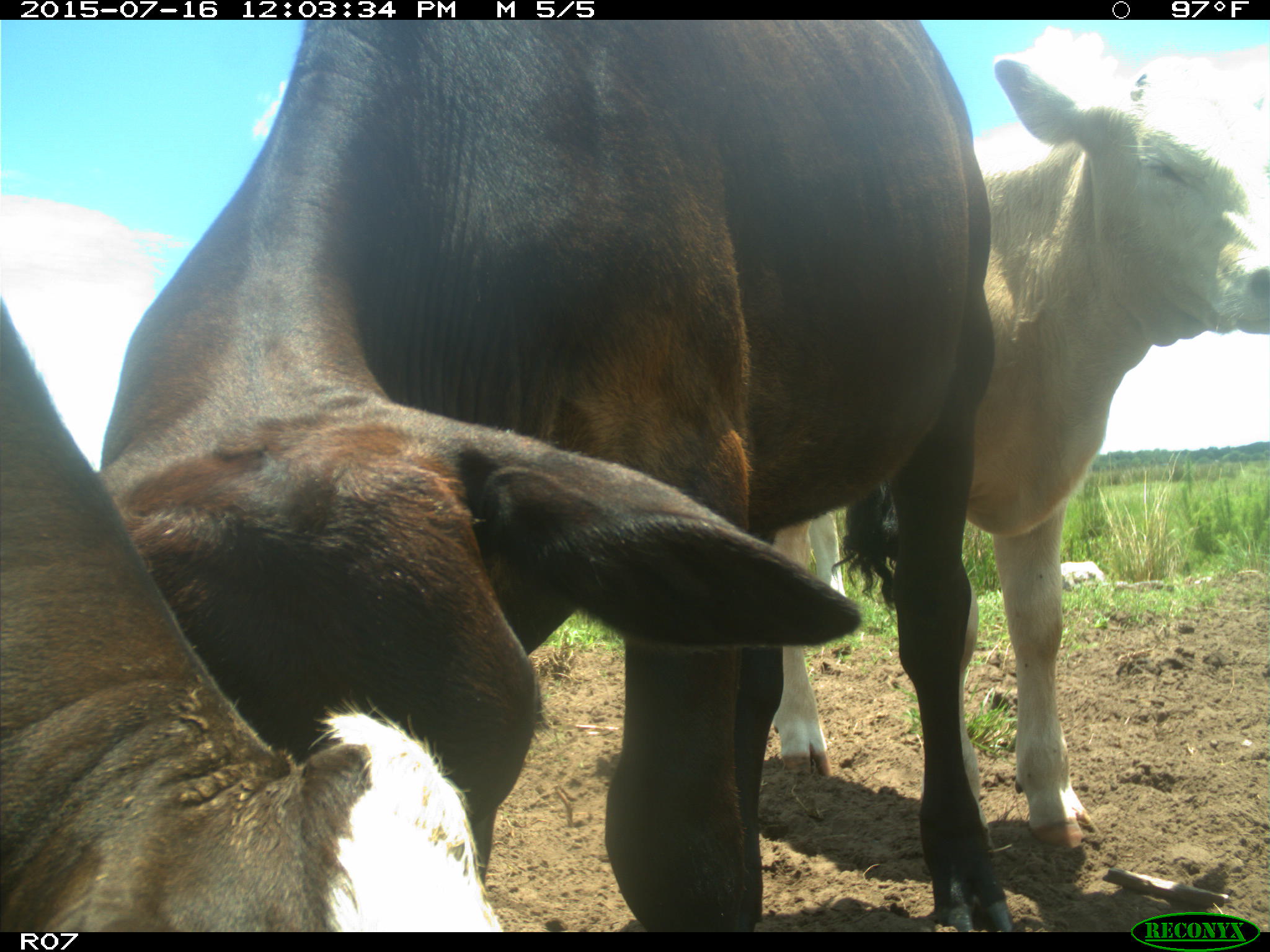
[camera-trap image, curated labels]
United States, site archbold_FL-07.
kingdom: Animalia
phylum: Chordata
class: Mammalia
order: Artiodactyla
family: Bovidae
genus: Bos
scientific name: Bos taurus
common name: domestic cow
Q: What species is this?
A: Bos taurus (domestic cow).